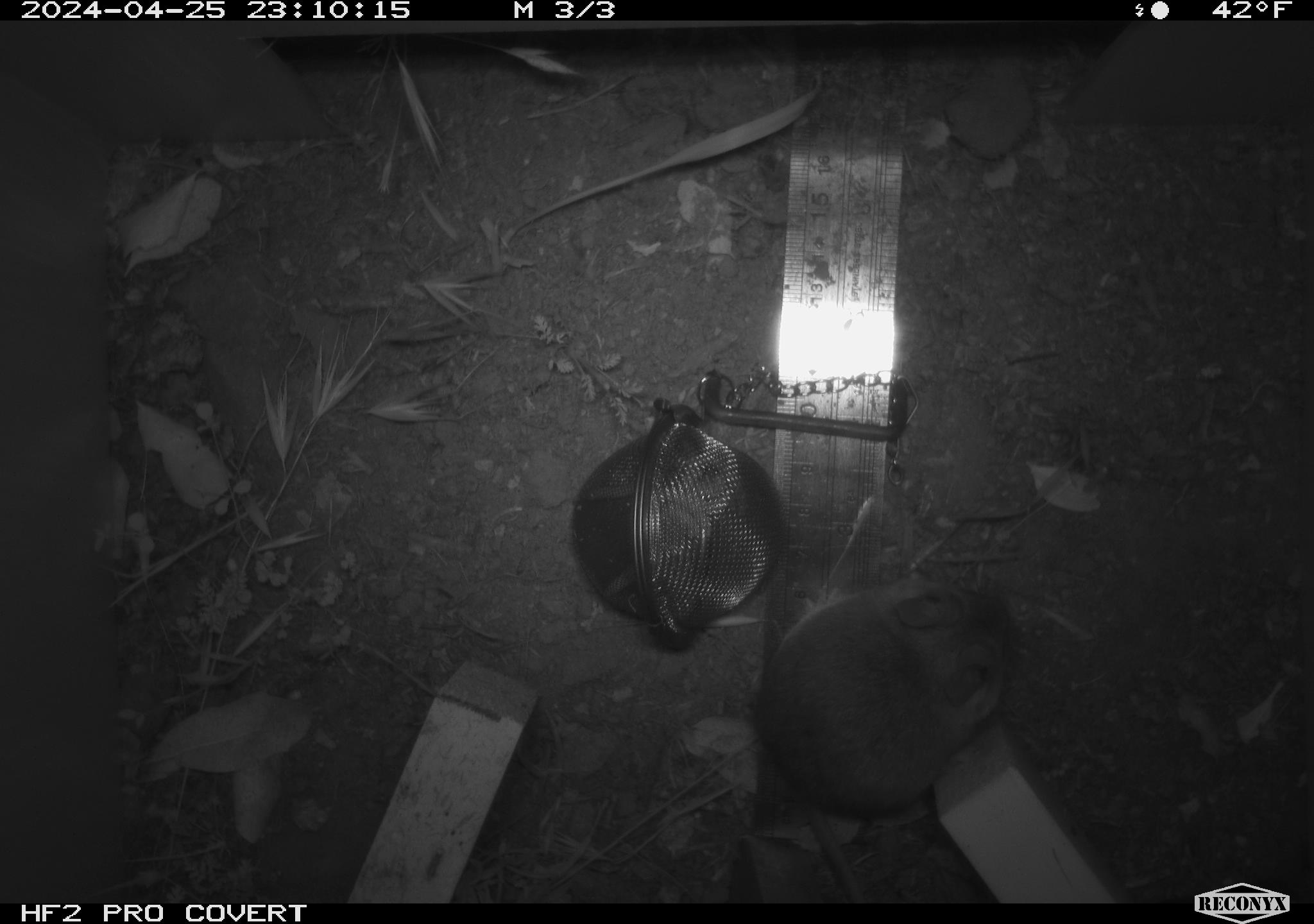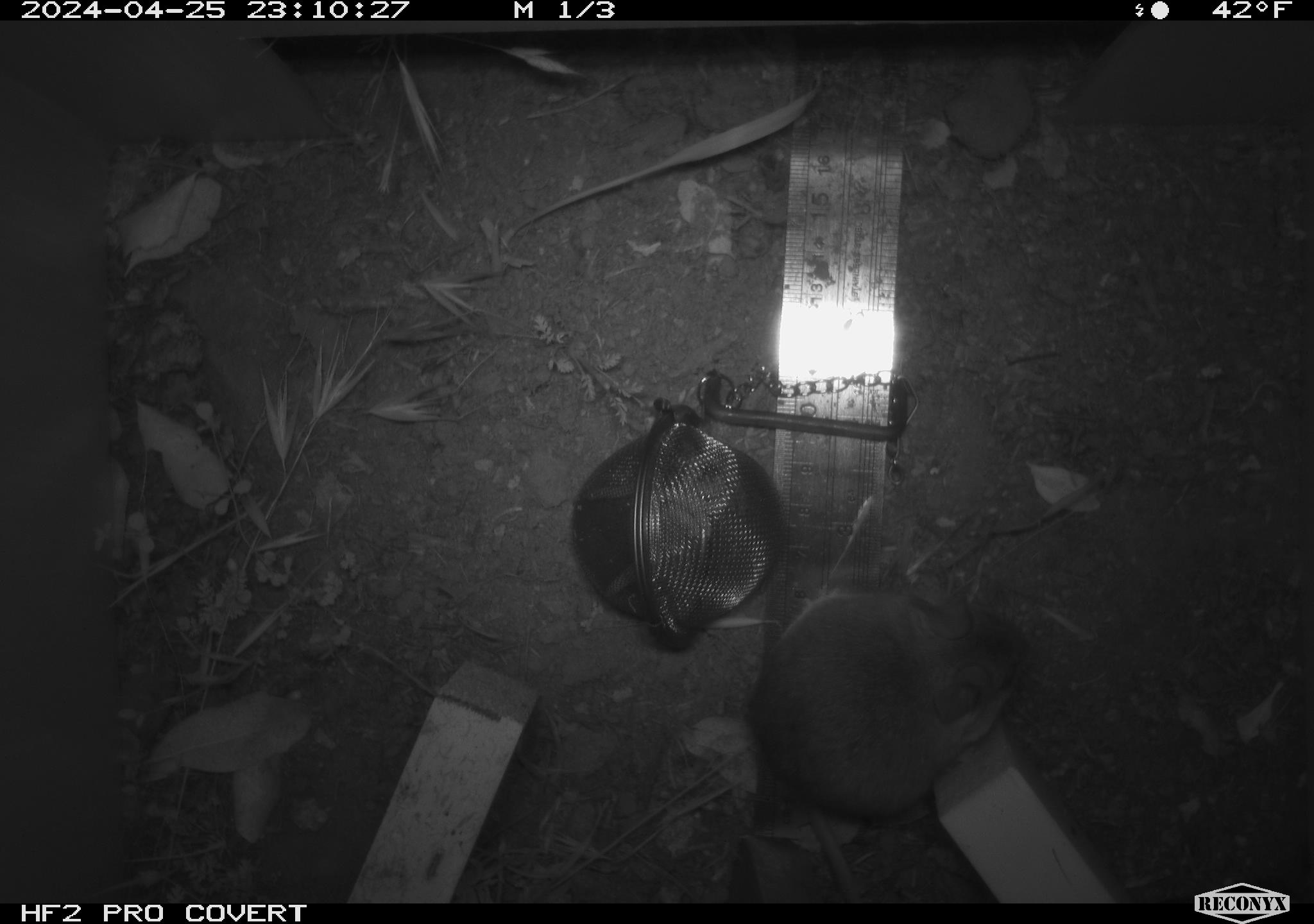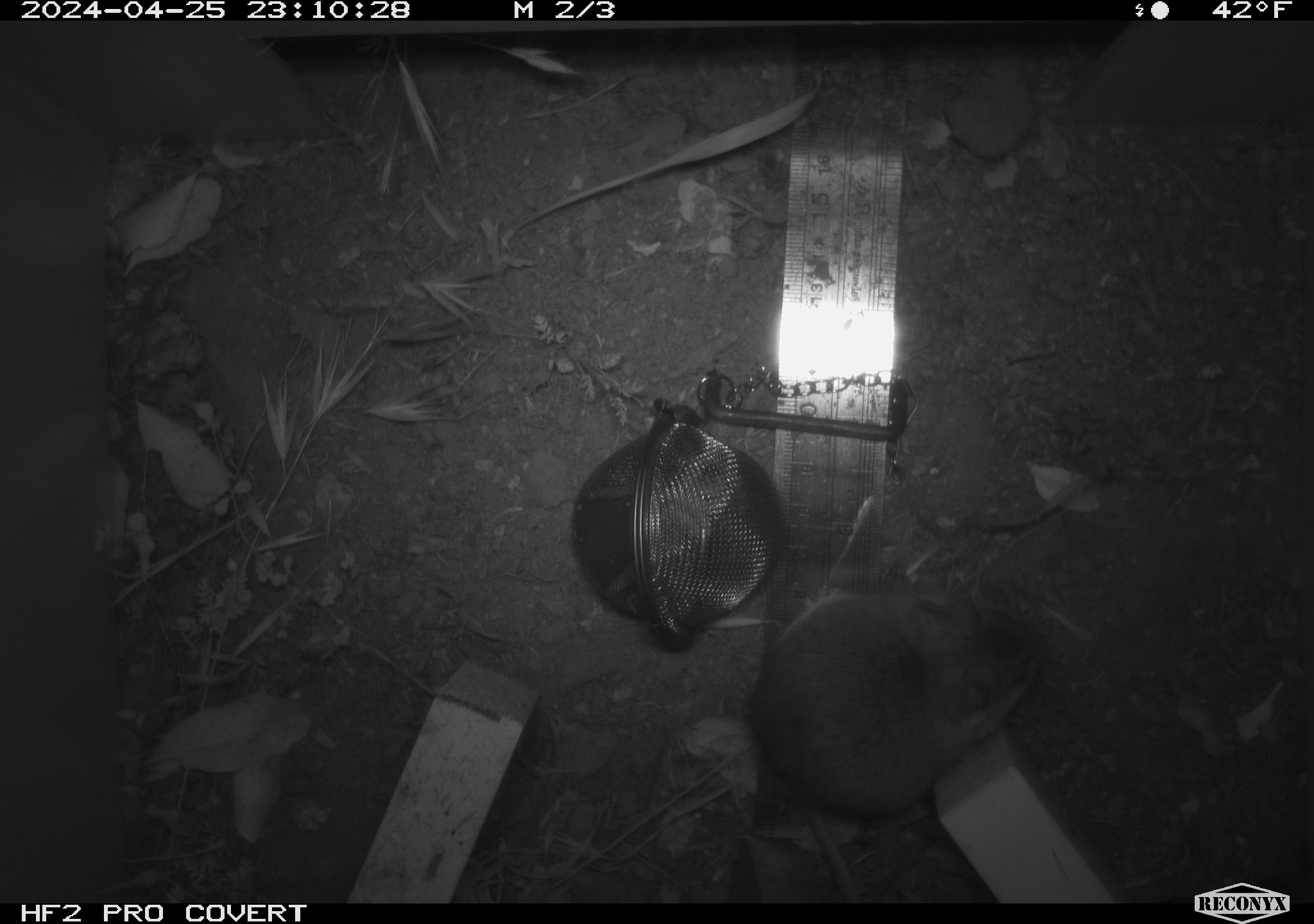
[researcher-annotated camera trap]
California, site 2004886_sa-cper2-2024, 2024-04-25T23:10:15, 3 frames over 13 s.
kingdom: Animalia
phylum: Chordata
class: Mammalia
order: Rodentia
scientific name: Rodentia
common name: rodent